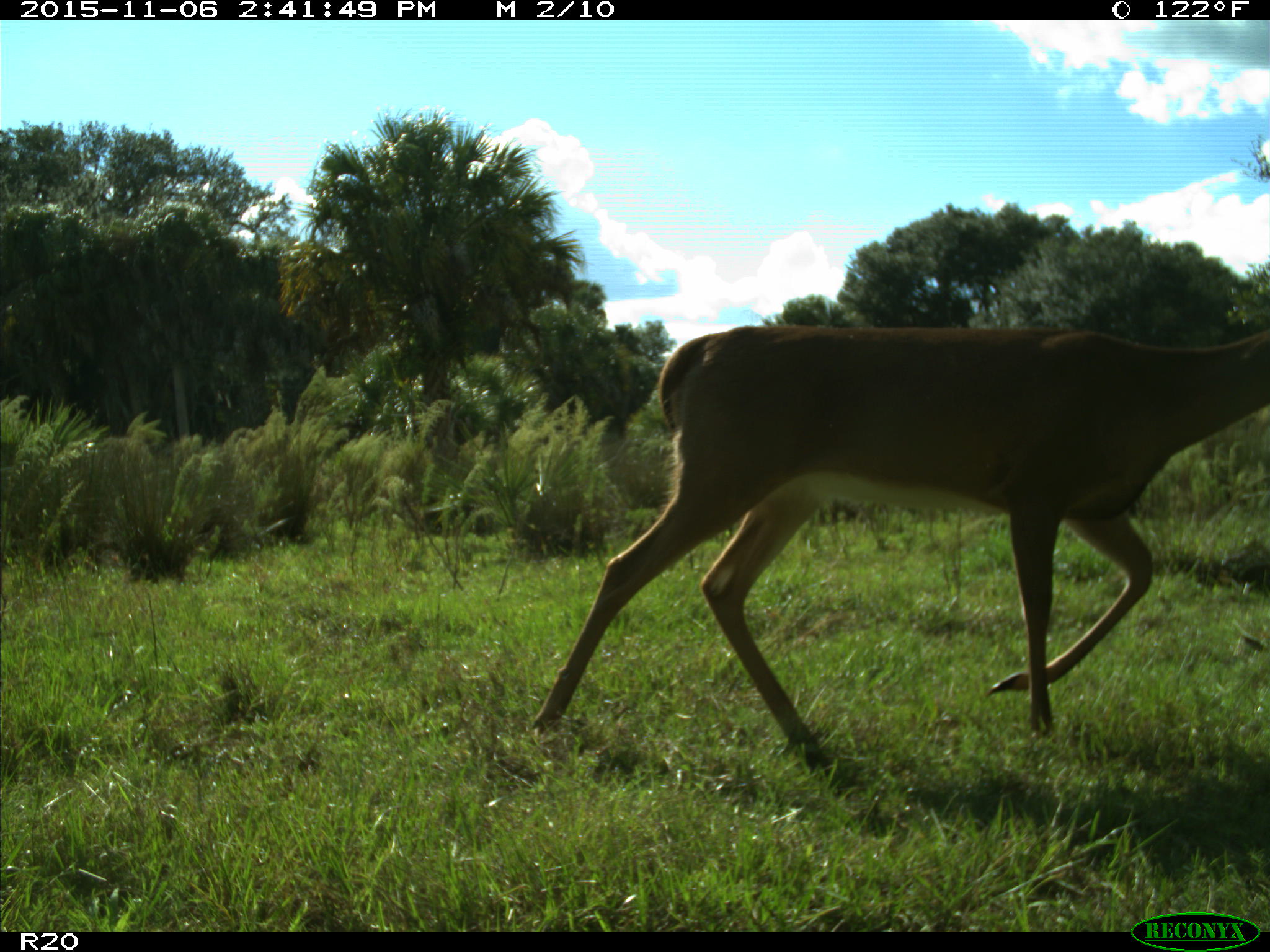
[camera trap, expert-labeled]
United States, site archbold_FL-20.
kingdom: Animalia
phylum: Chordata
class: Mammalia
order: Artiodactyla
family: Cervidae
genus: Odocoileus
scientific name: Odocoileus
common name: deer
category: unidentified deer